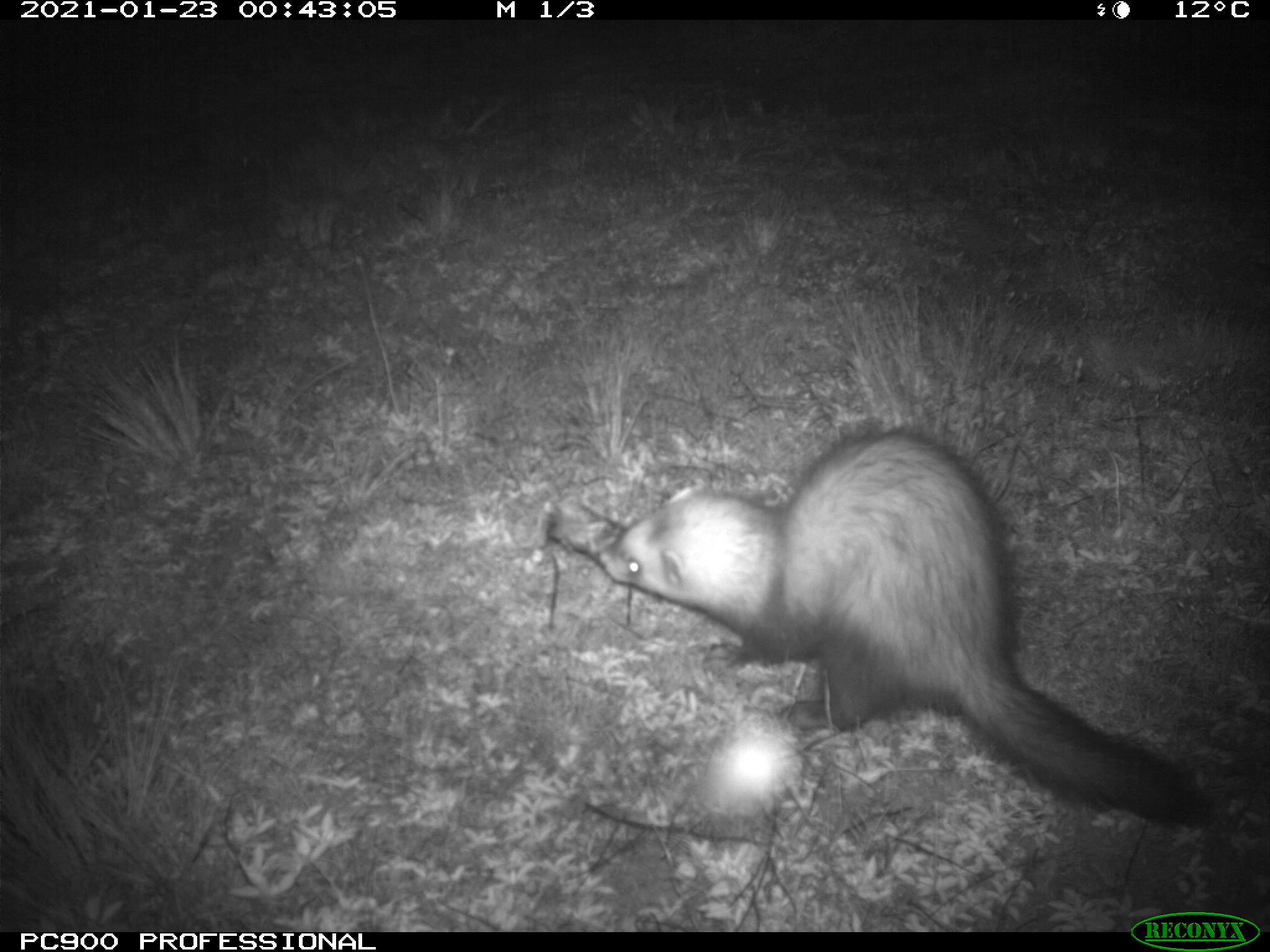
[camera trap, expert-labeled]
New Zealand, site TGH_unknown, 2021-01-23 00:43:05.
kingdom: Animalia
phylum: Chordata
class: Mammalia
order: Carnivora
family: Mustelidae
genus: Mustela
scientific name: Mustela furo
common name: ferret